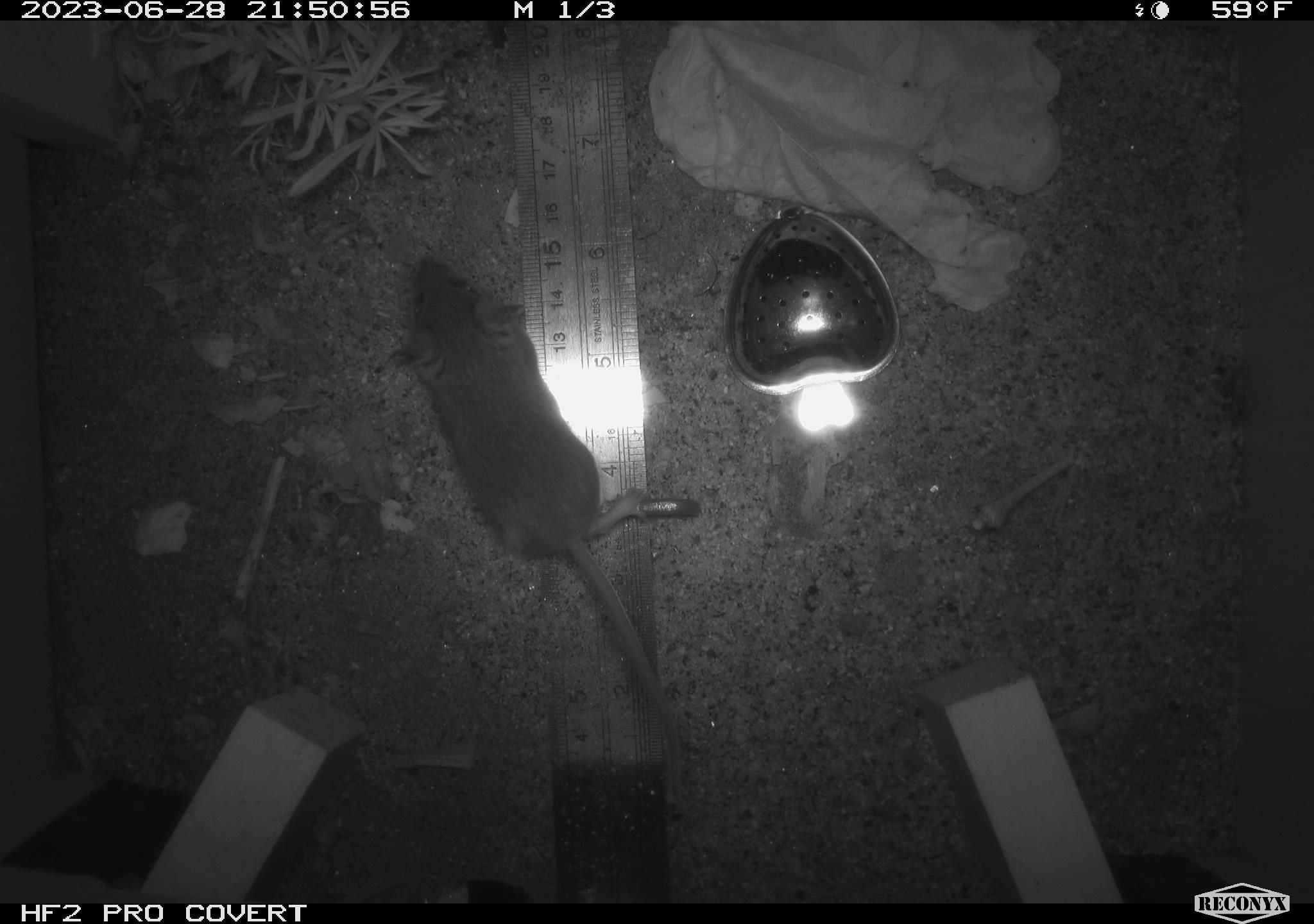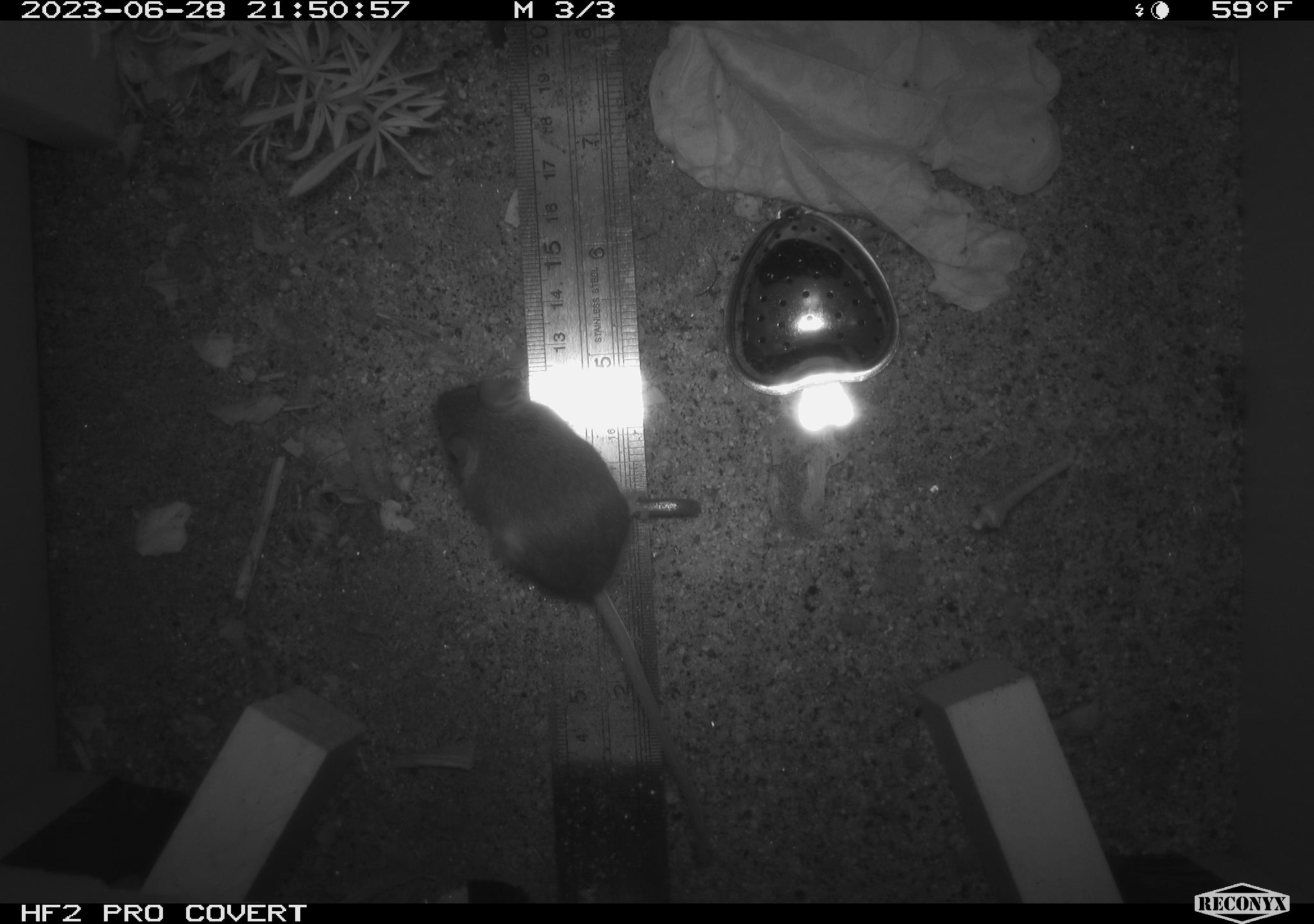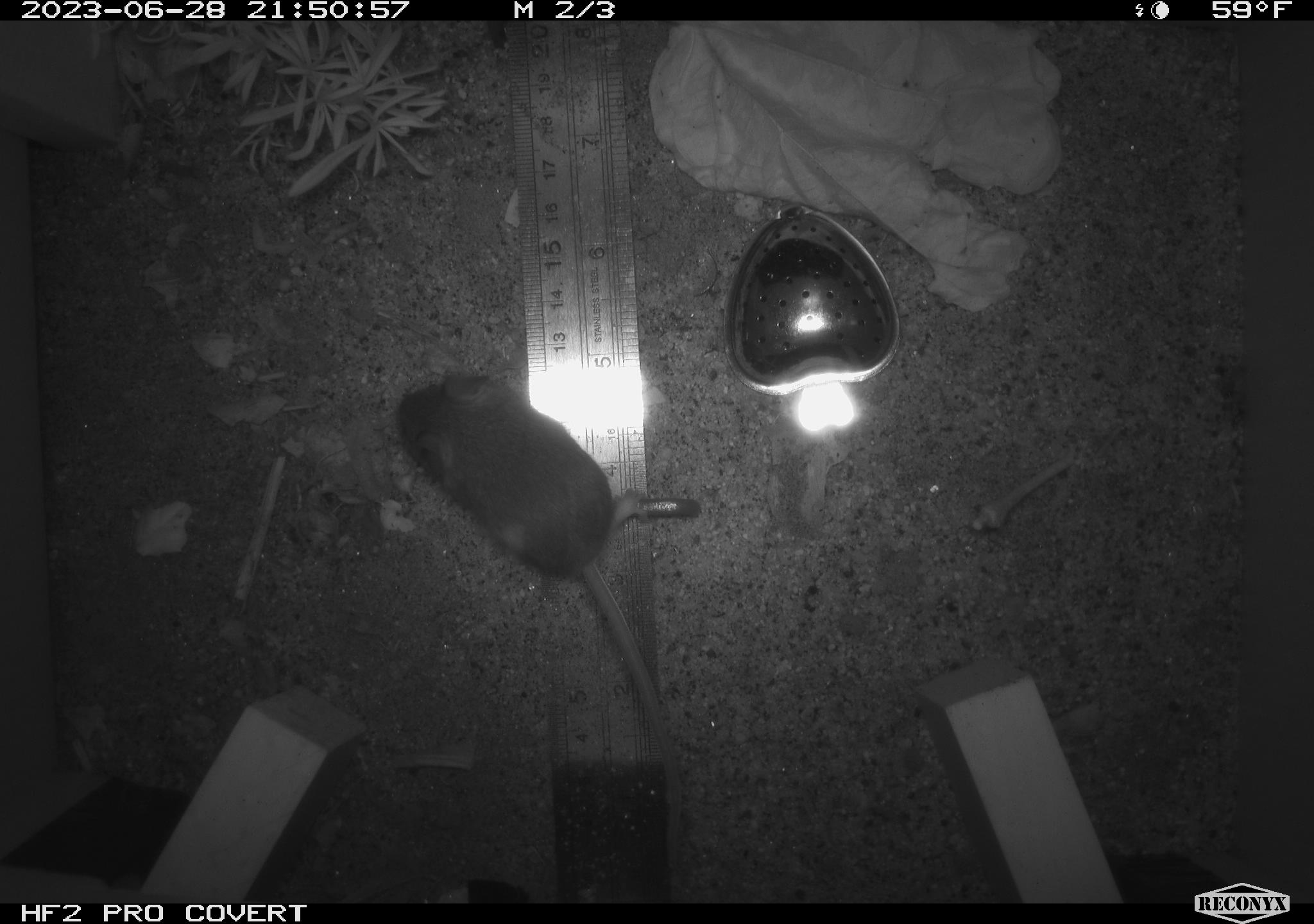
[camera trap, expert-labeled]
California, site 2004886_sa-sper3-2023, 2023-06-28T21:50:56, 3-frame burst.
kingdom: Animalia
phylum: Chordata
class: Mammalia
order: Rodentia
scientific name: Rodentia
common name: mouse species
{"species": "mouse species (Rodentia)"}